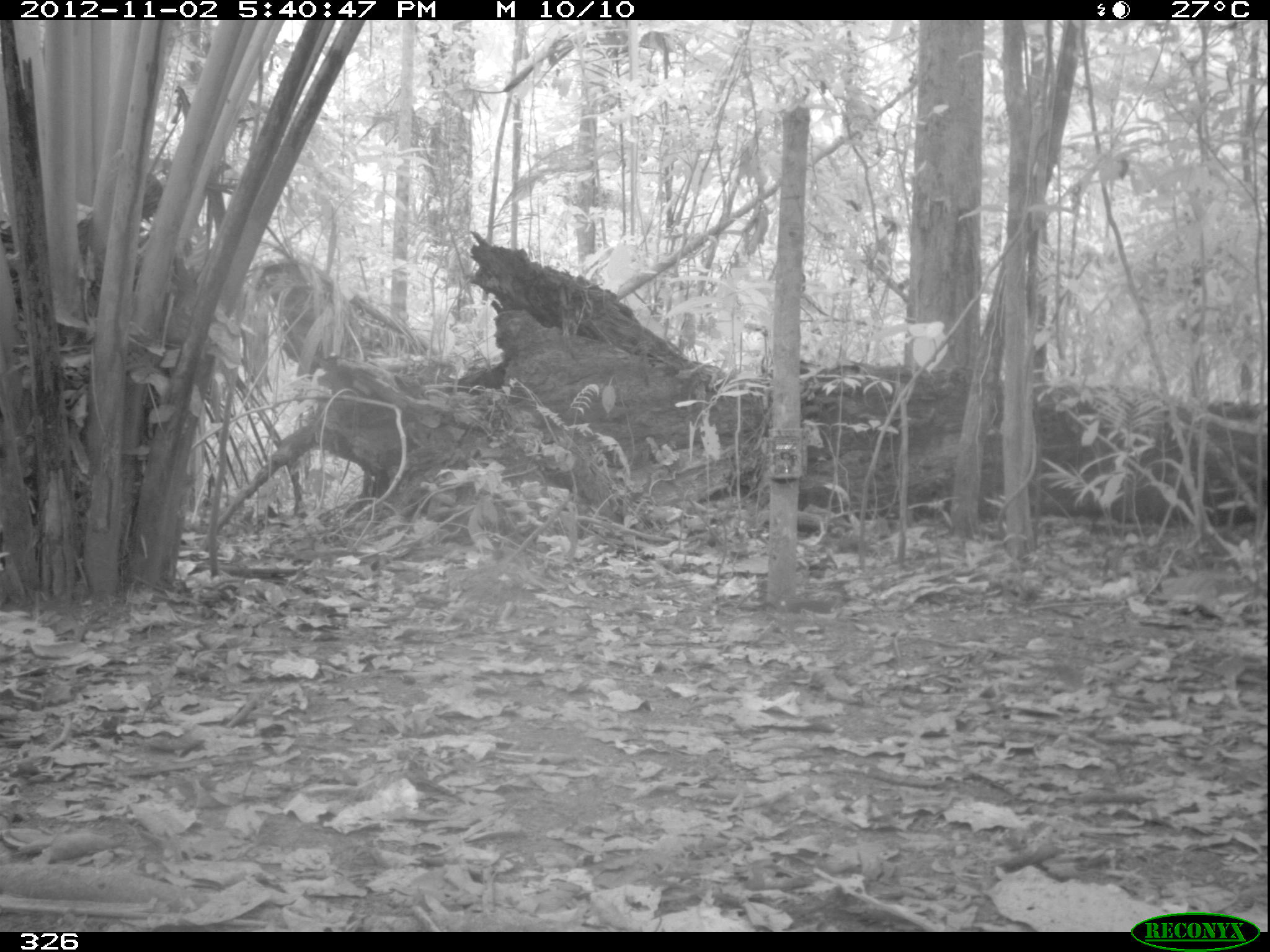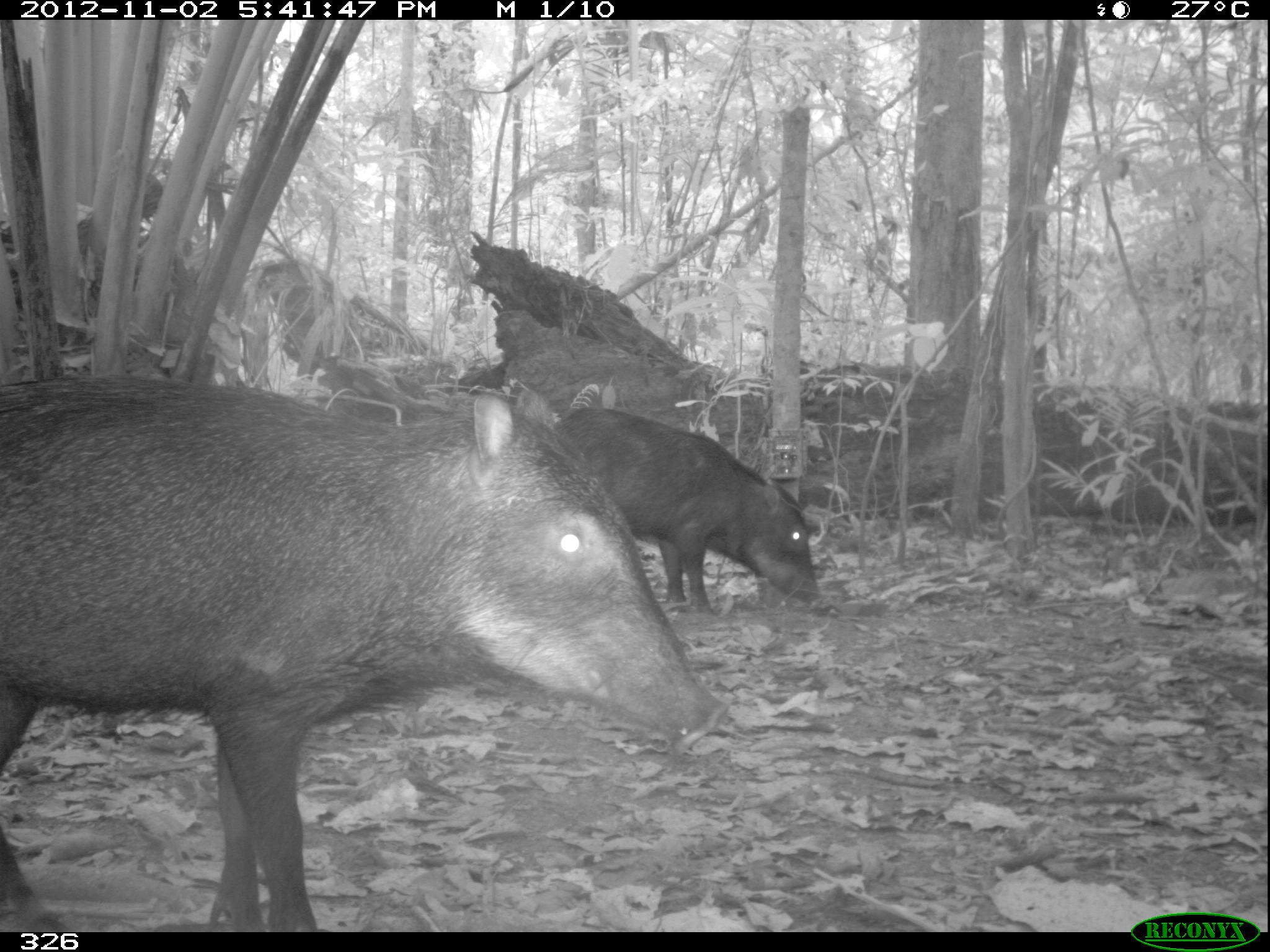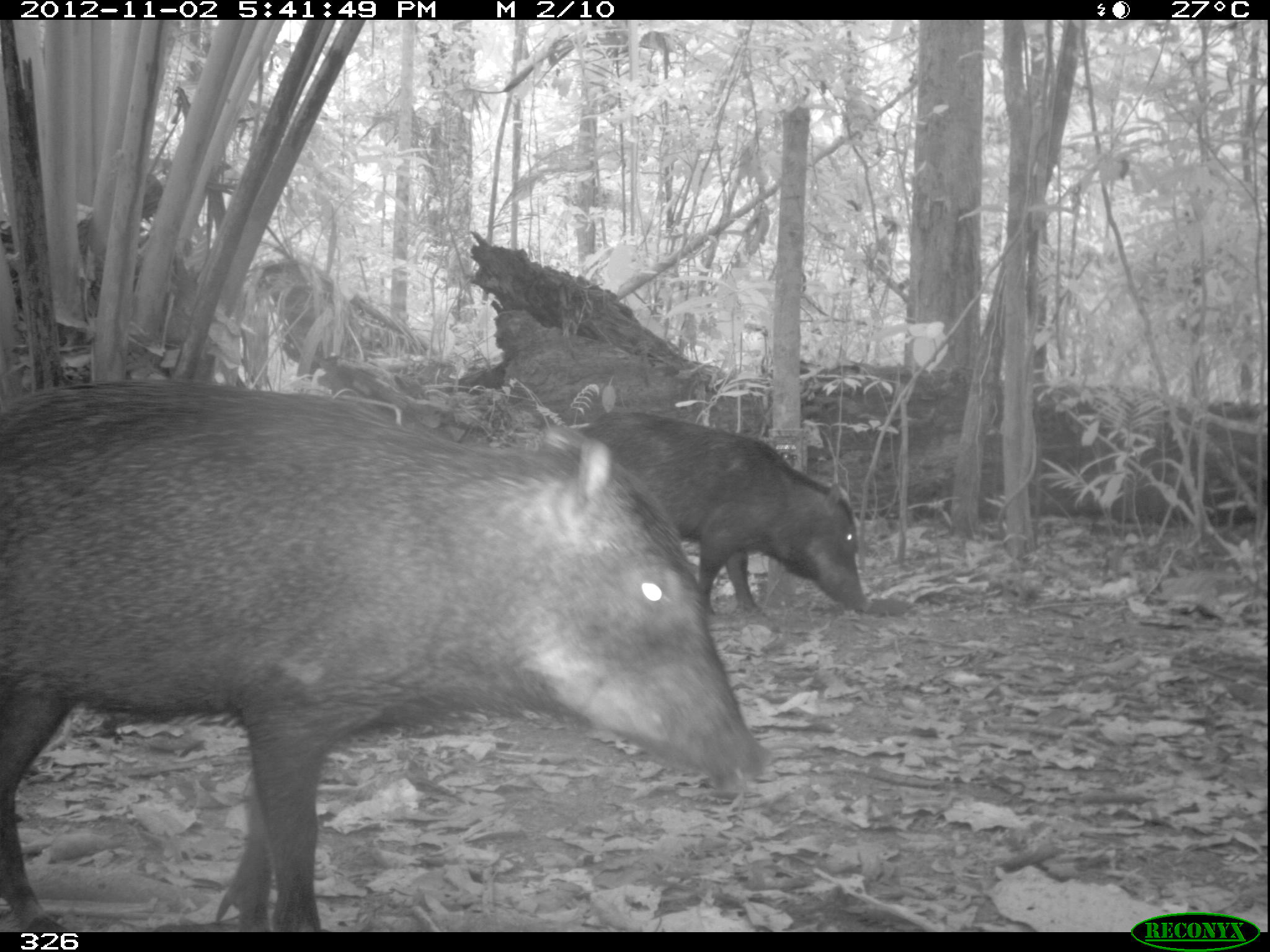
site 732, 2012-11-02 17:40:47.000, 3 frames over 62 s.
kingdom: Animalia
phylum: Chordata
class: Mammalia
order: Artiodactyla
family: Tayassuidae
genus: Tayassu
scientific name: Tayassu pecari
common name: white-lipped peccary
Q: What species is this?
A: Tayassu pecari (white-lipped peccary).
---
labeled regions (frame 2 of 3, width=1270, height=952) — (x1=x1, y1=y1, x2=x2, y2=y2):
tayassu pecari: (x1=0, y1=372, x2=728, y2=932); (x1=552, y1=406, x2=821, y2=611)